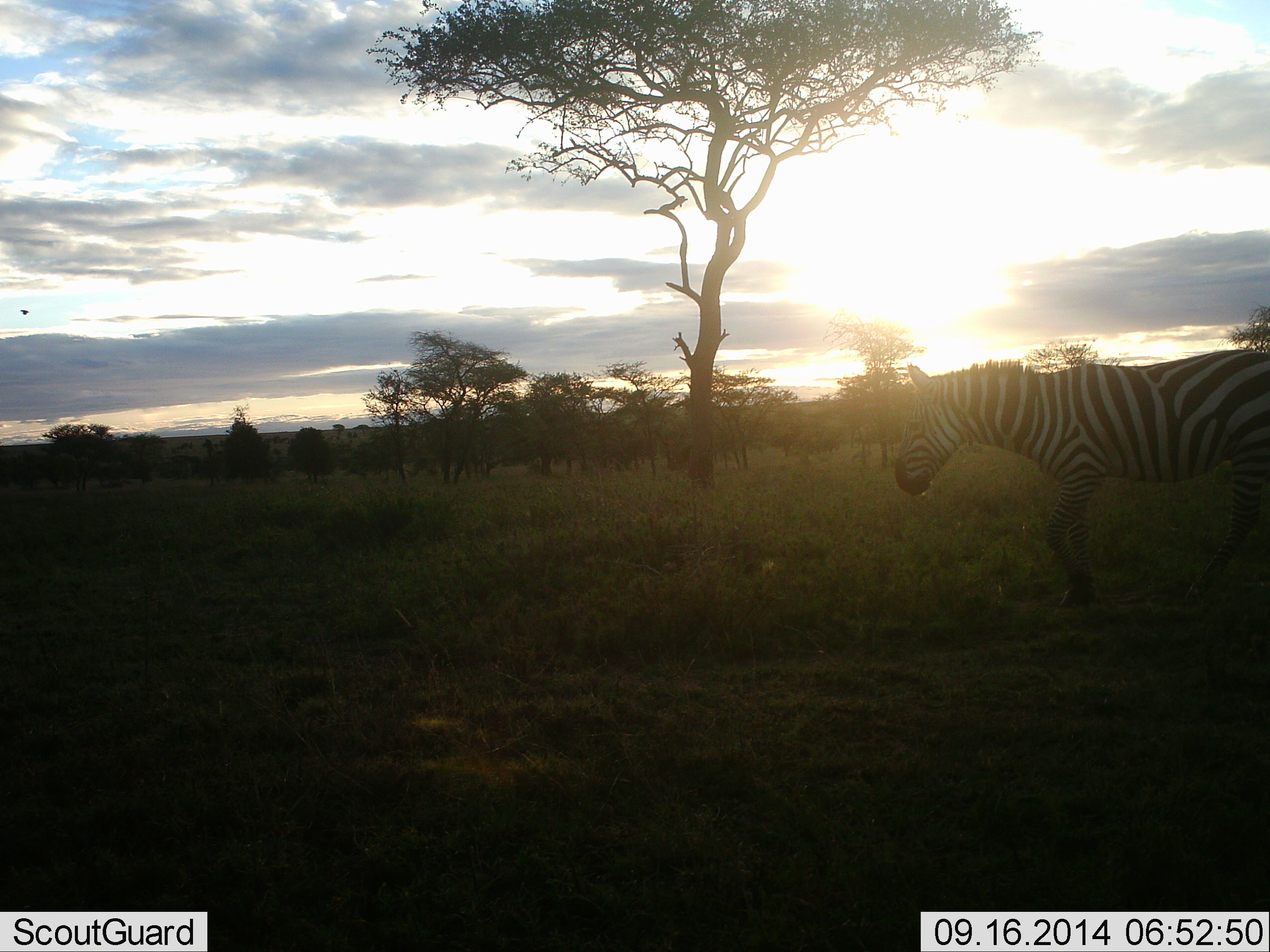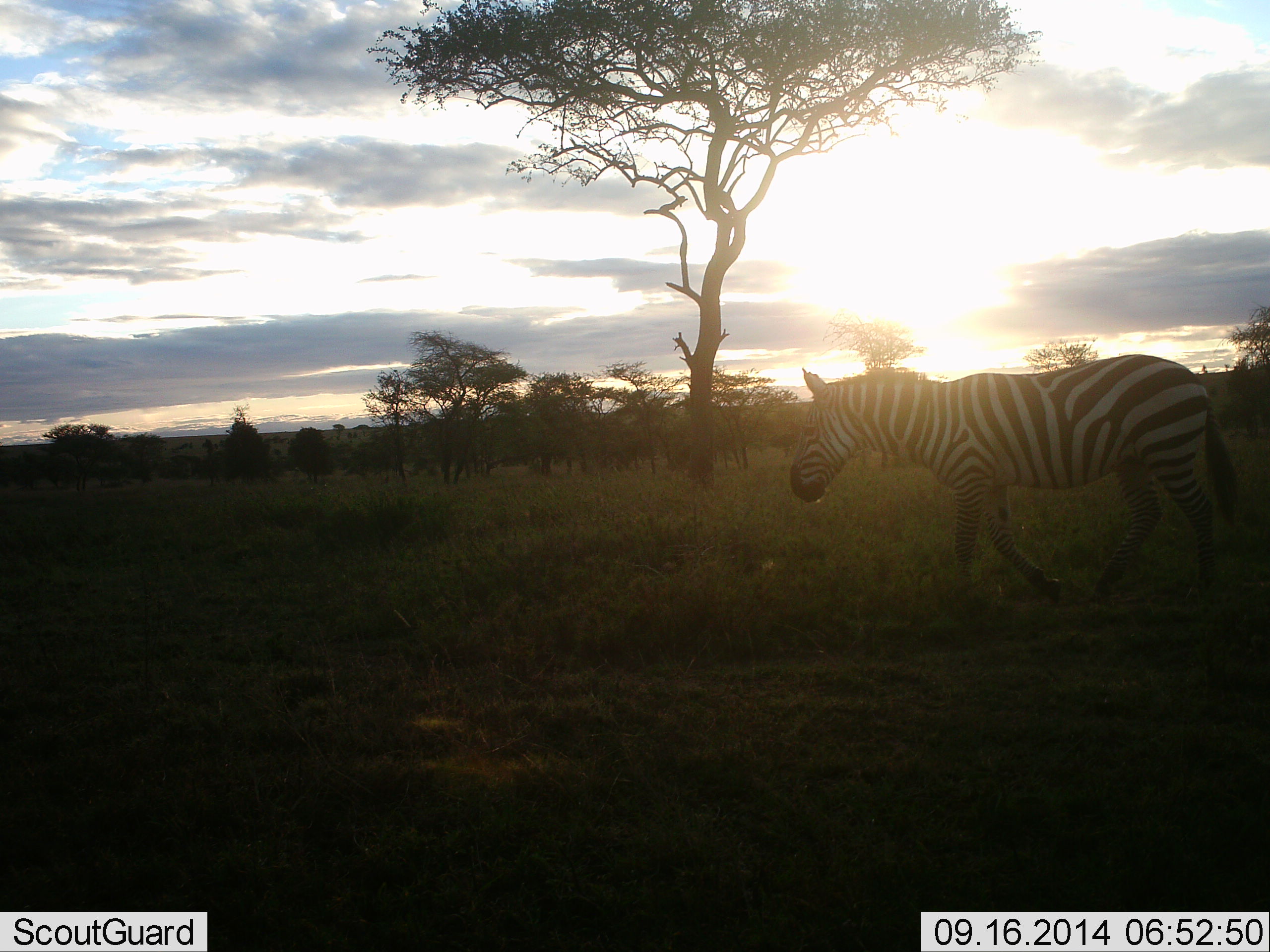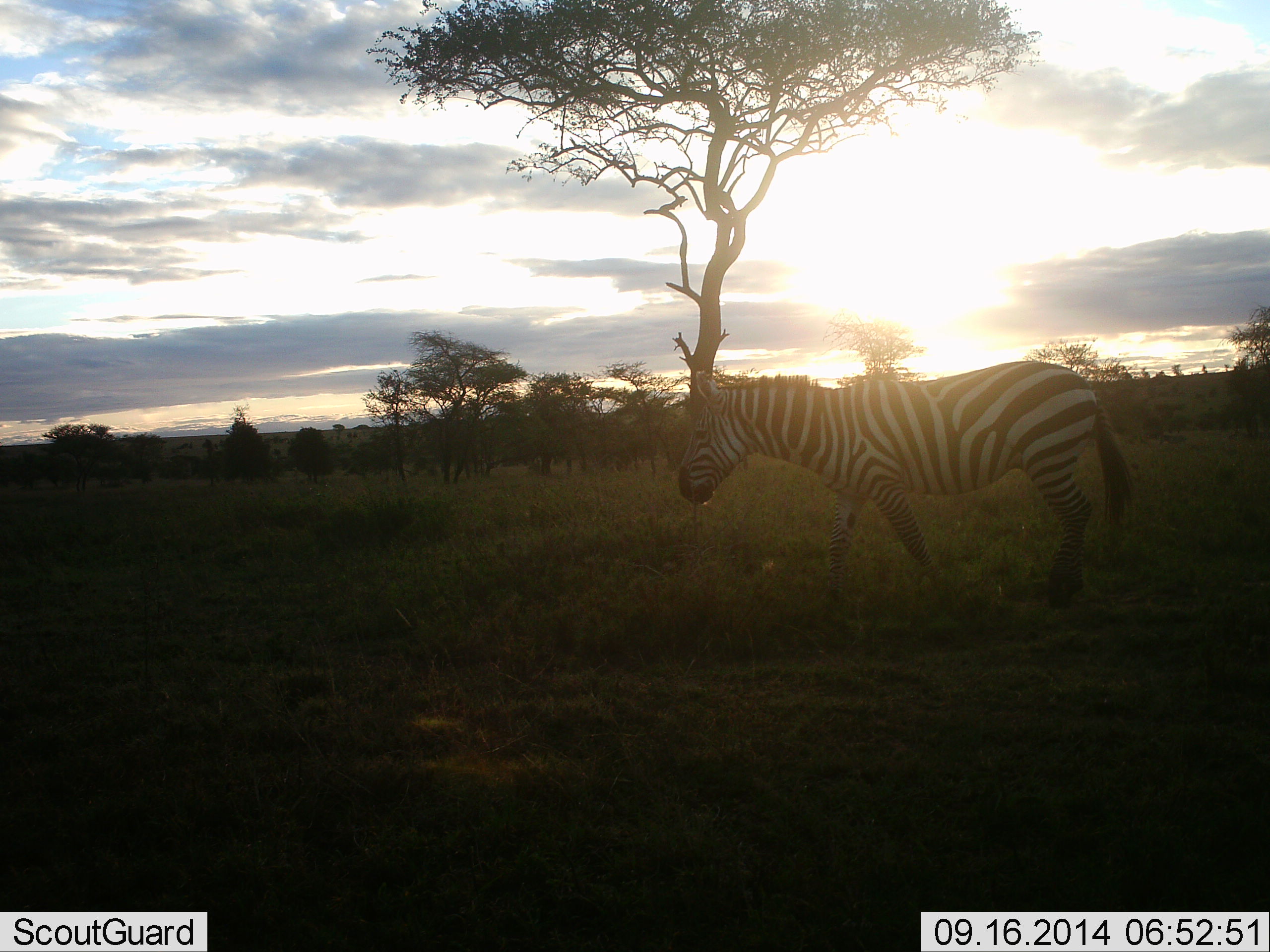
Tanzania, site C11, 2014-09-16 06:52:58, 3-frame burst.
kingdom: Animalia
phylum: Chordata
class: Mammalia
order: Perissodactyla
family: Equidae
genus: Equus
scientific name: Equus quagga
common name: plains zebra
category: zebra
Zebra (plains zebra) (Equus quagga), count 1. Behavior (volunteer vote fractions): standing 0%, resting 0%, moving 100%, interacting 0%. Young present (vote fraction): 0%. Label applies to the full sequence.